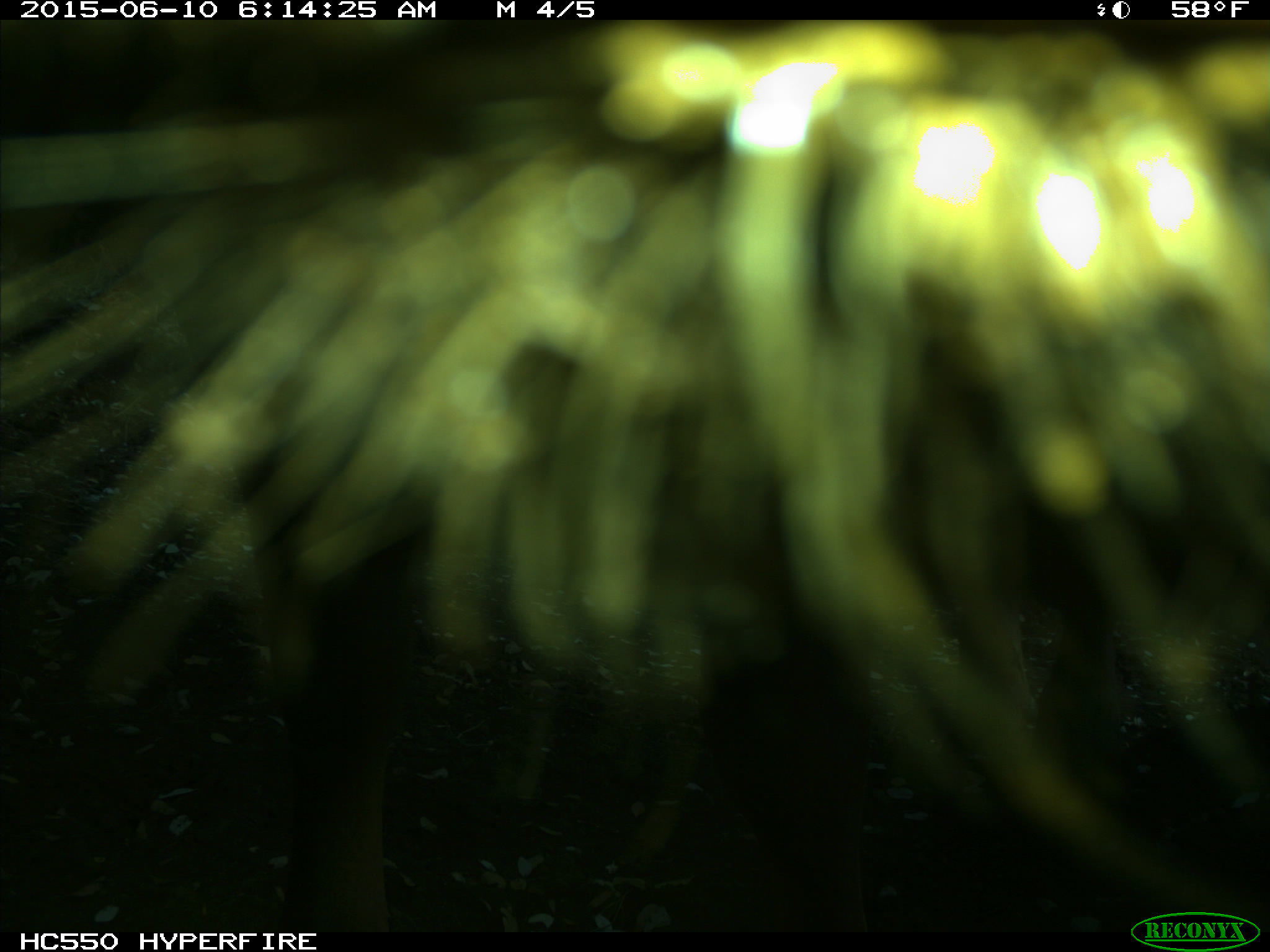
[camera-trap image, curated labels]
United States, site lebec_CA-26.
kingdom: Animalia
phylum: Chordata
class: Mammalia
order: Artiodactyla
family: Bovidae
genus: Bos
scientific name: Bos taurus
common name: domestic cow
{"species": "Bos taurus (domestic cow)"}